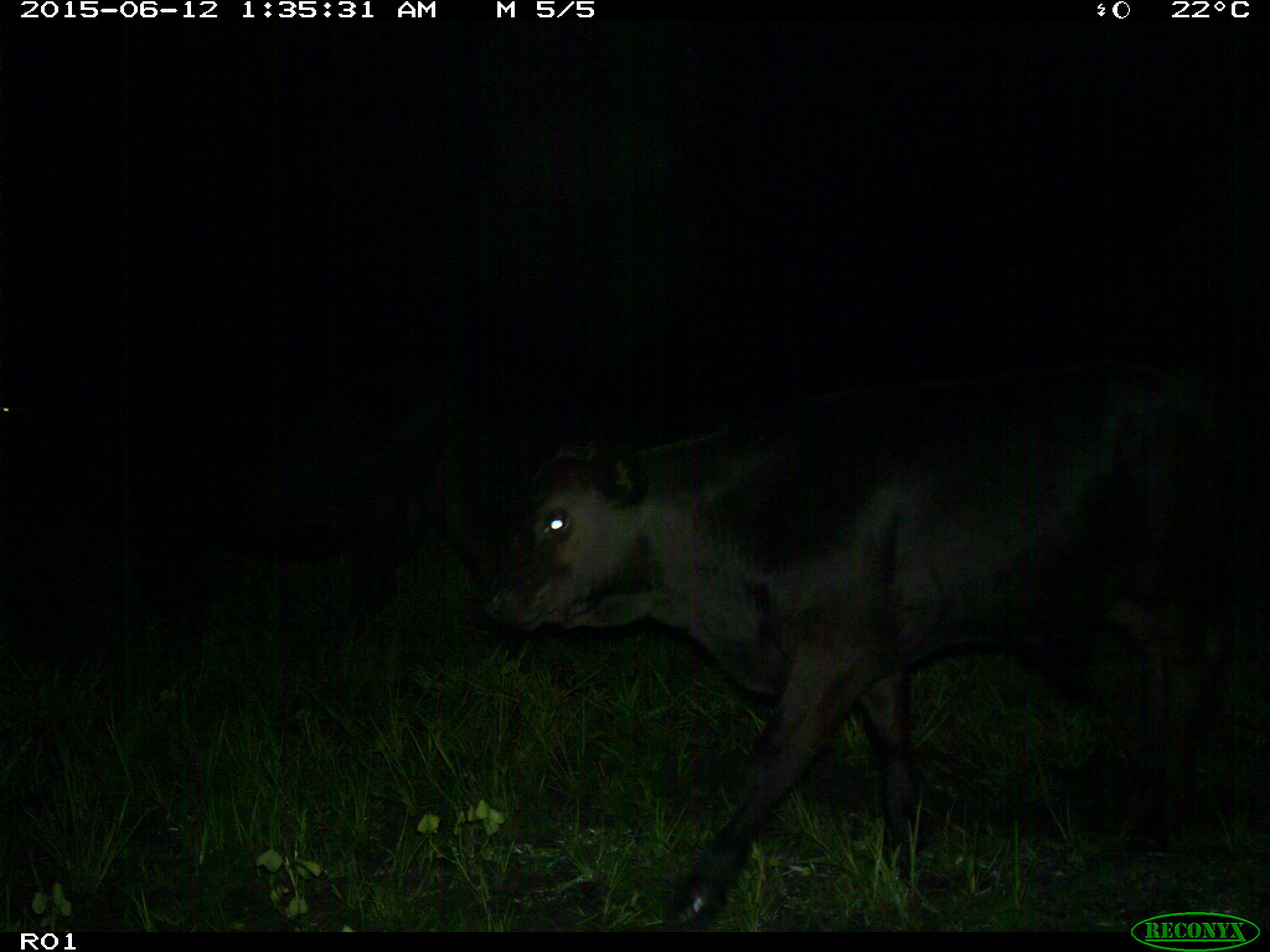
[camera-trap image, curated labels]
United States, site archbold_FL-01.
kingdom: Animalia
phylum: Chordata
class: Mammalia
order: Artiodactyla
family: Bovidae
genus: Bos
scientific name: Bos taurus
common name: domestic cow